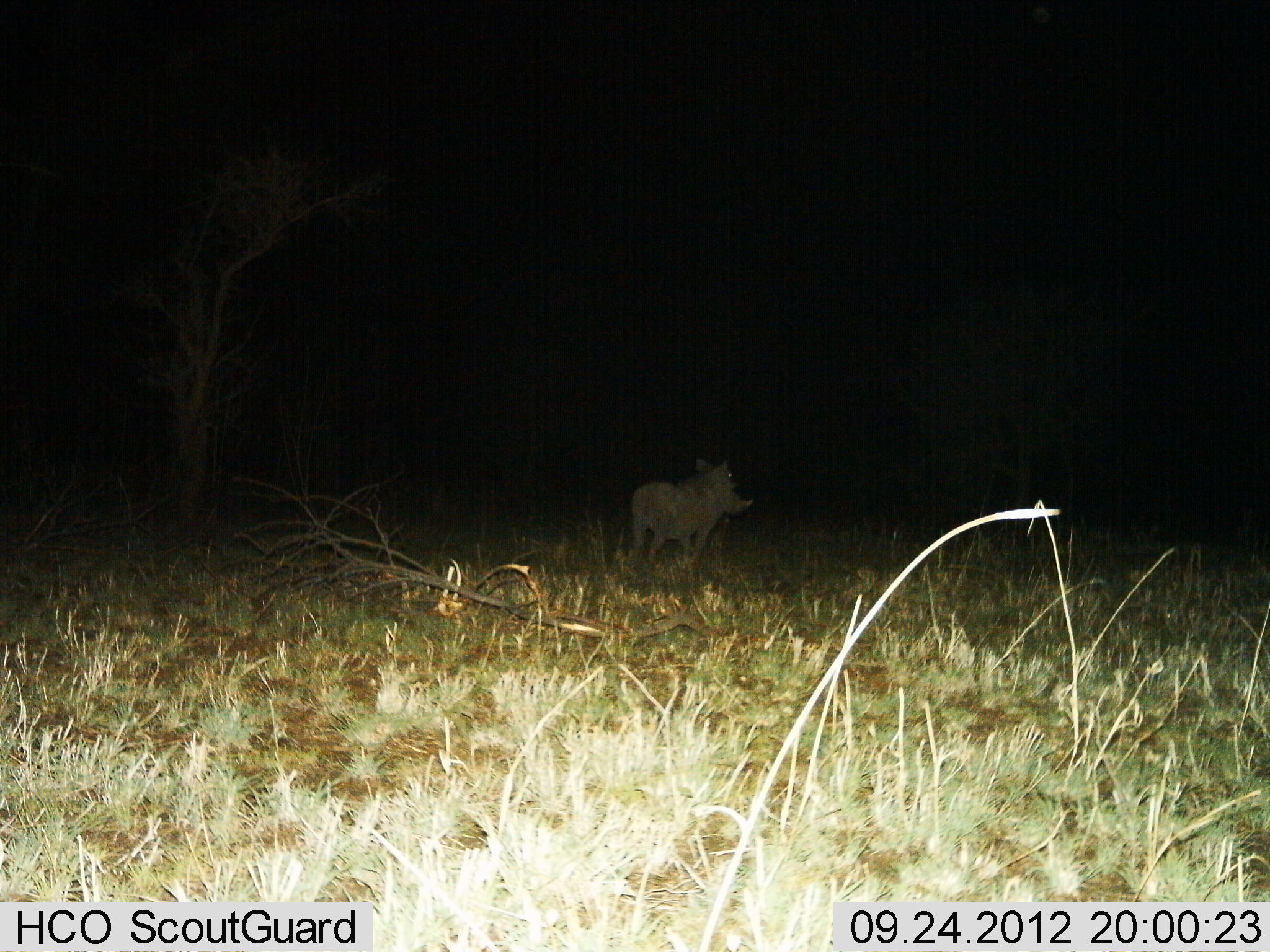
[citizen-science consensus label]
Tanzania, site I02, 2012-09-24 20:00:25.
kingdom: Animalia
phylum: Chordata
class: Mammalia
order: Artiodactyla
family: Suidae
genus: Phacochoerus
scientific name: Phacochoerus africanus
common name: warthog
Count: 1.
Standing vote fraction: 80%.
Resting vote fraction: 0%.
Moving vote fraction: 20%.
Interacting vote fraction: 0%.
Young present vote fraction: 0%.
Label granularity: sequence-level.